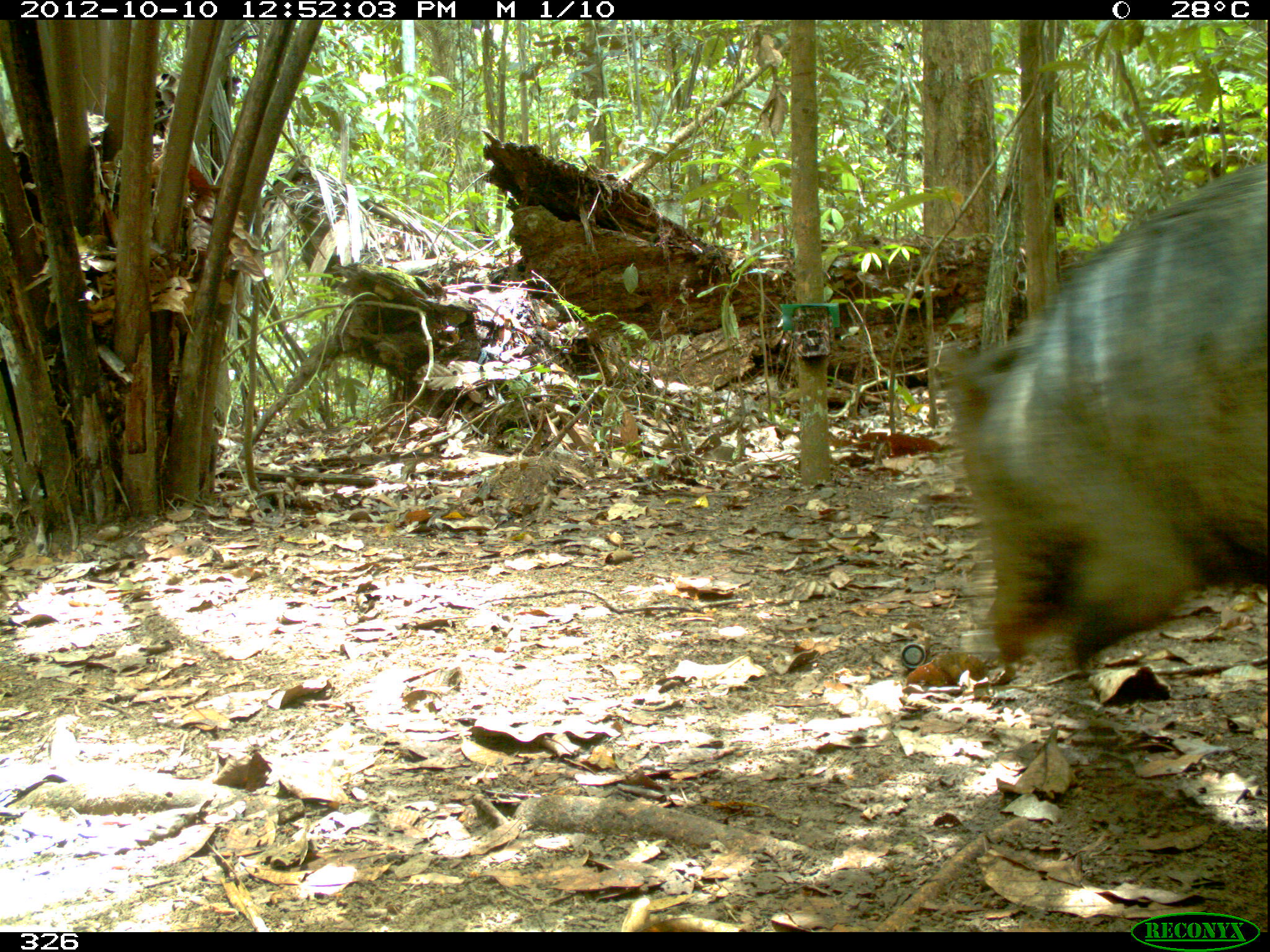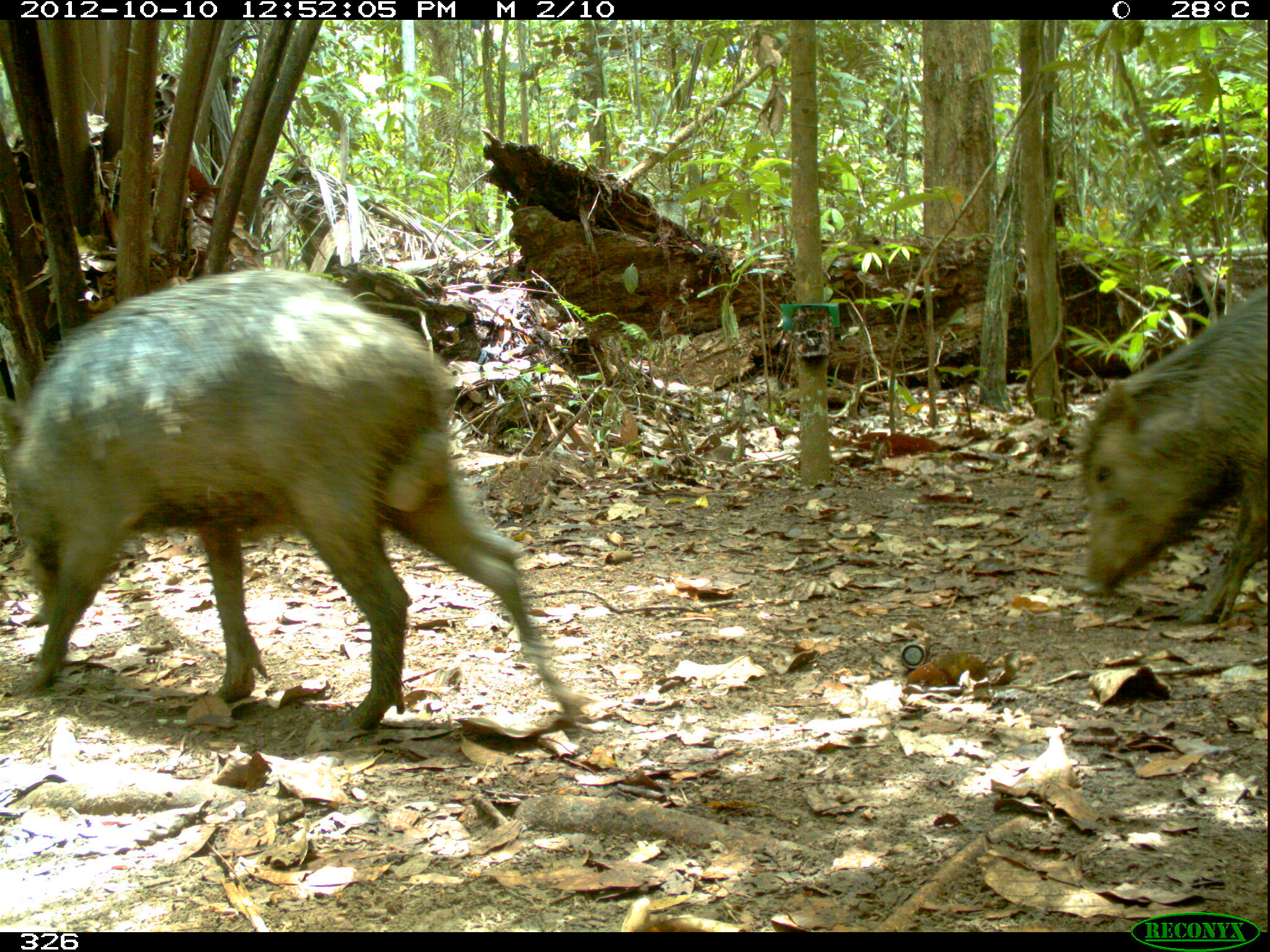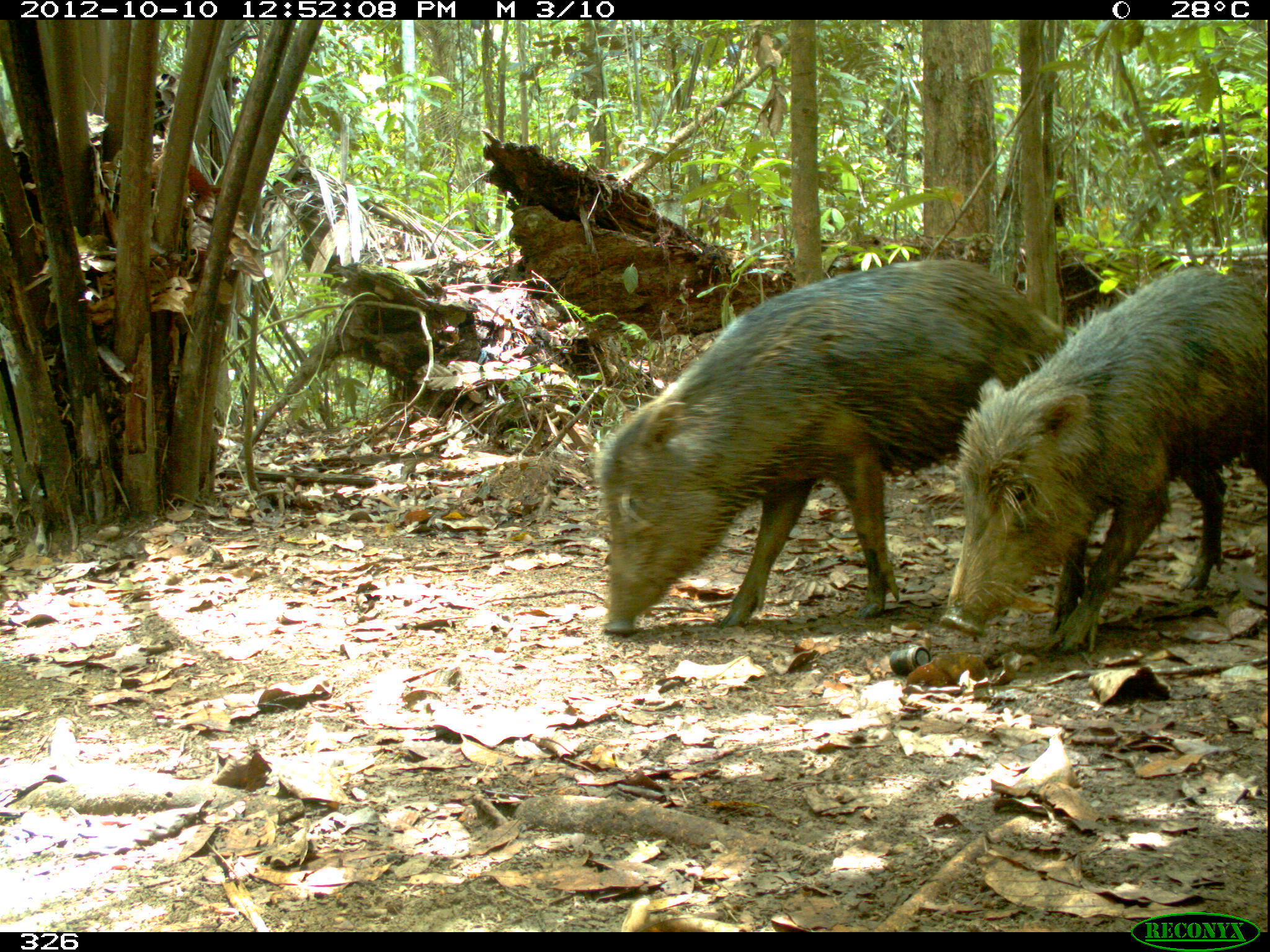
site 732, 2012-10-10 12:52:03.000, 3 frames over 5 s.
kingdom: Animalia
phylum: Chordata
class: Mammalia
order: Artiodactyla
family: Tayassuidae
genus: Tayassu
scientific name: Tayassu pecari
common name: white-lipped peccary